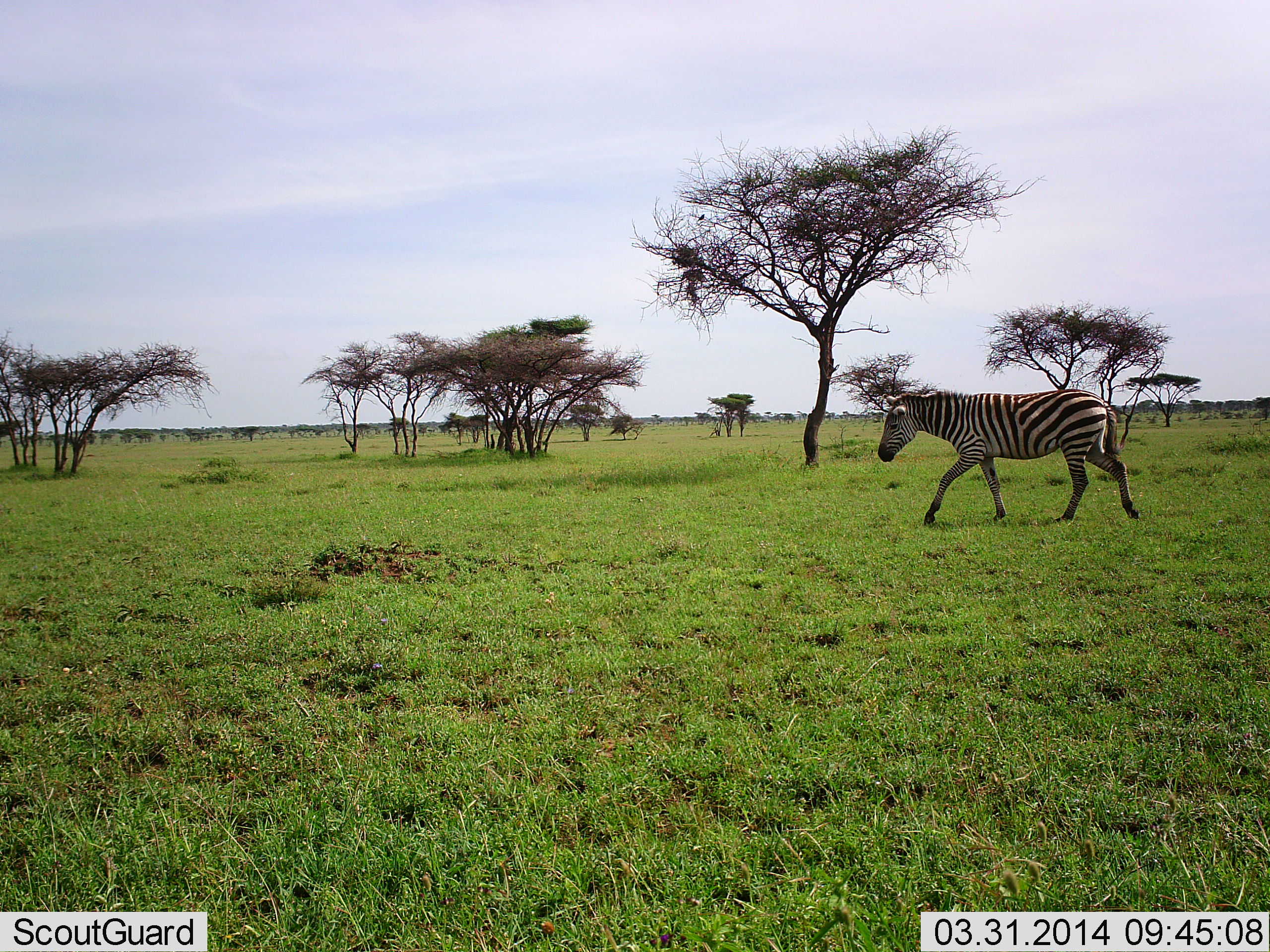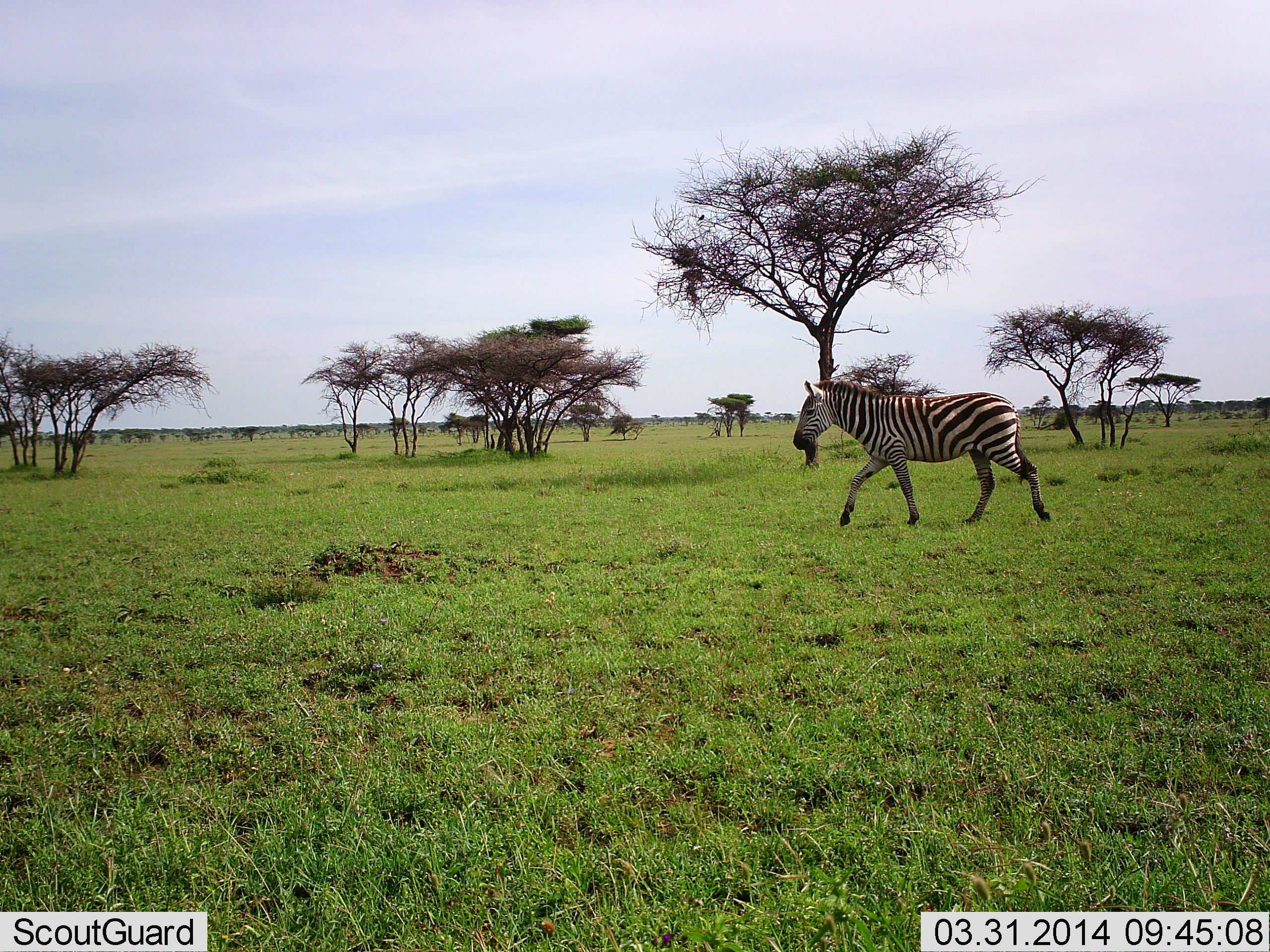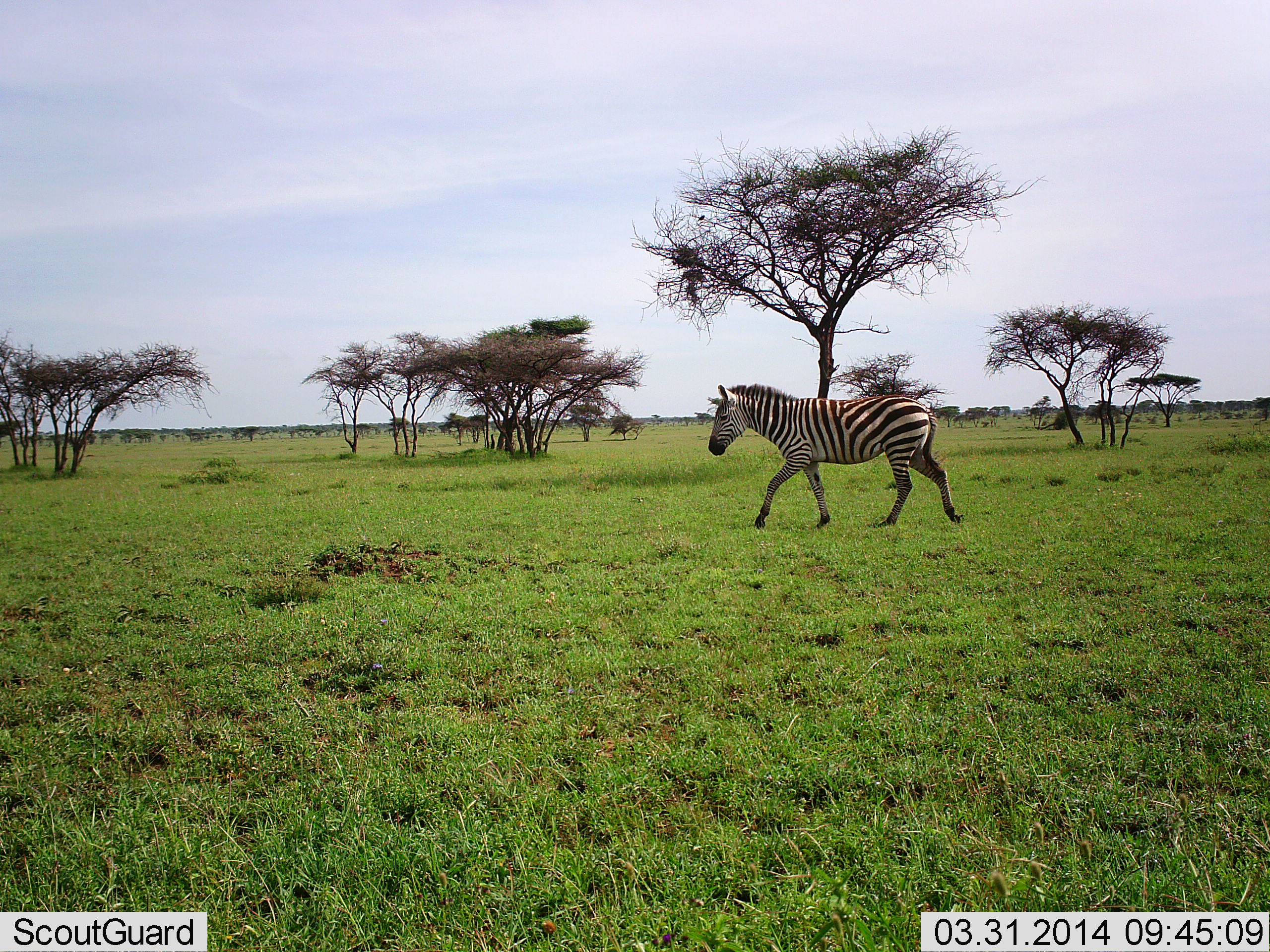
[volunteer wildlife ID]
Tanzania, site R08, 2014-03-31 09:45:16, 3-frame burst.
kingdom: Animalia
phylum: Chordata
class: Mammalia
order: Perissodactyla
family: Equidae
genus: Equus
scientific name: Equus quagga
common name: plains zebra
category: zebra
Zebra (plains zebra) (Equus quagga), count 1. Behavior (volunteer vote fractions): standing 0%, resting 0%, moving 100%, interacting 0%. Young present (vote fraction): 0%. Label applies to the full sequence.